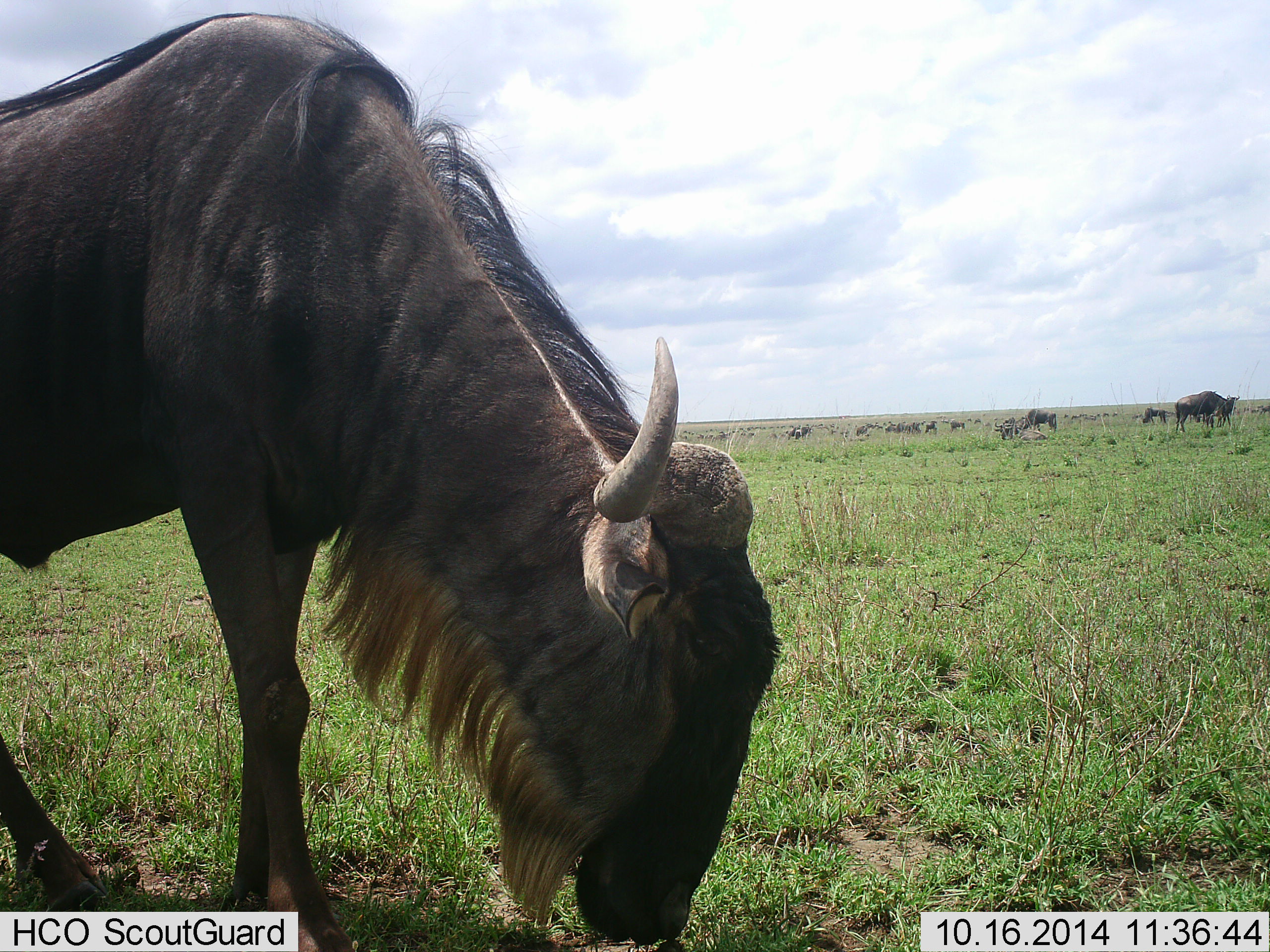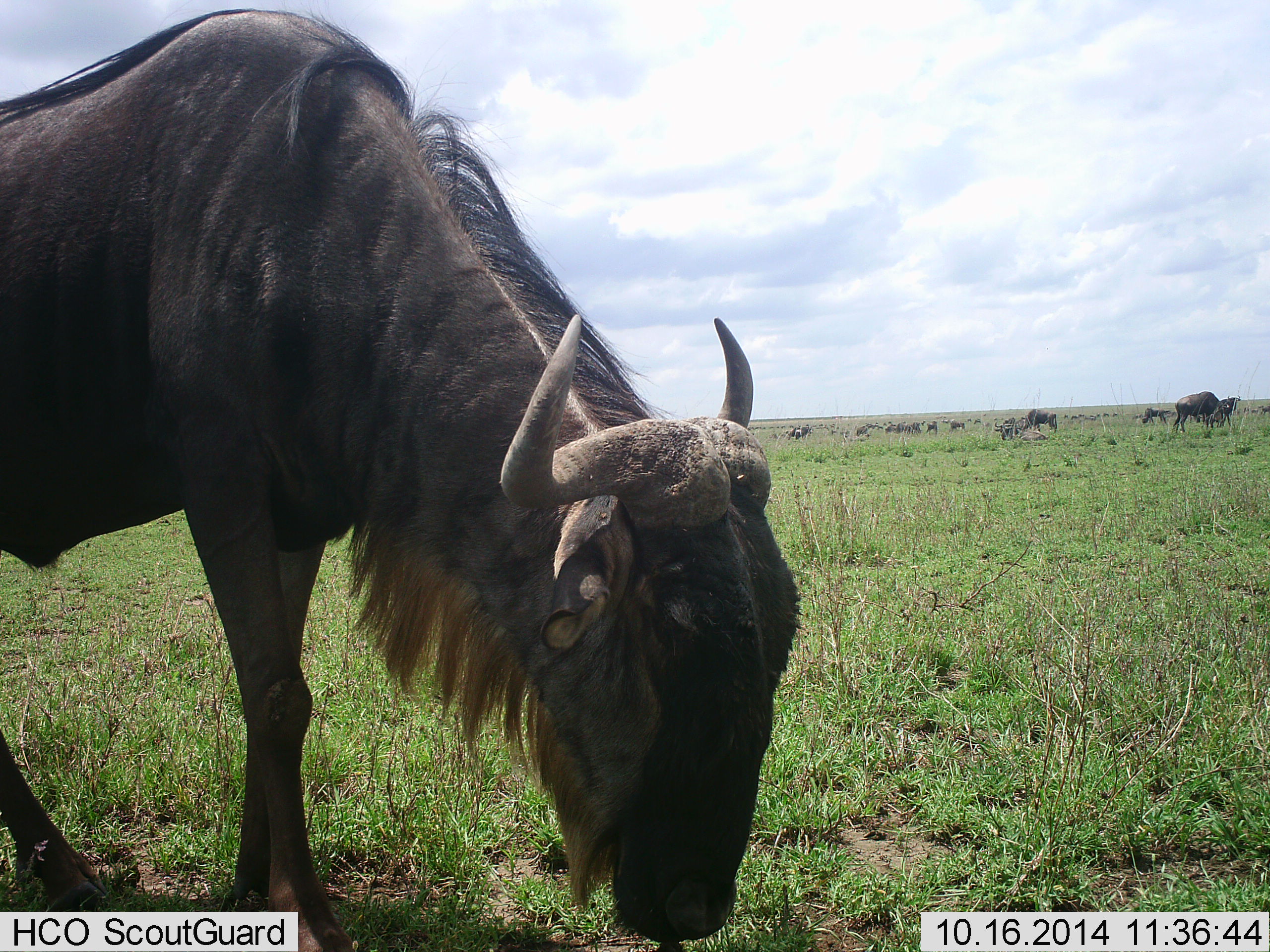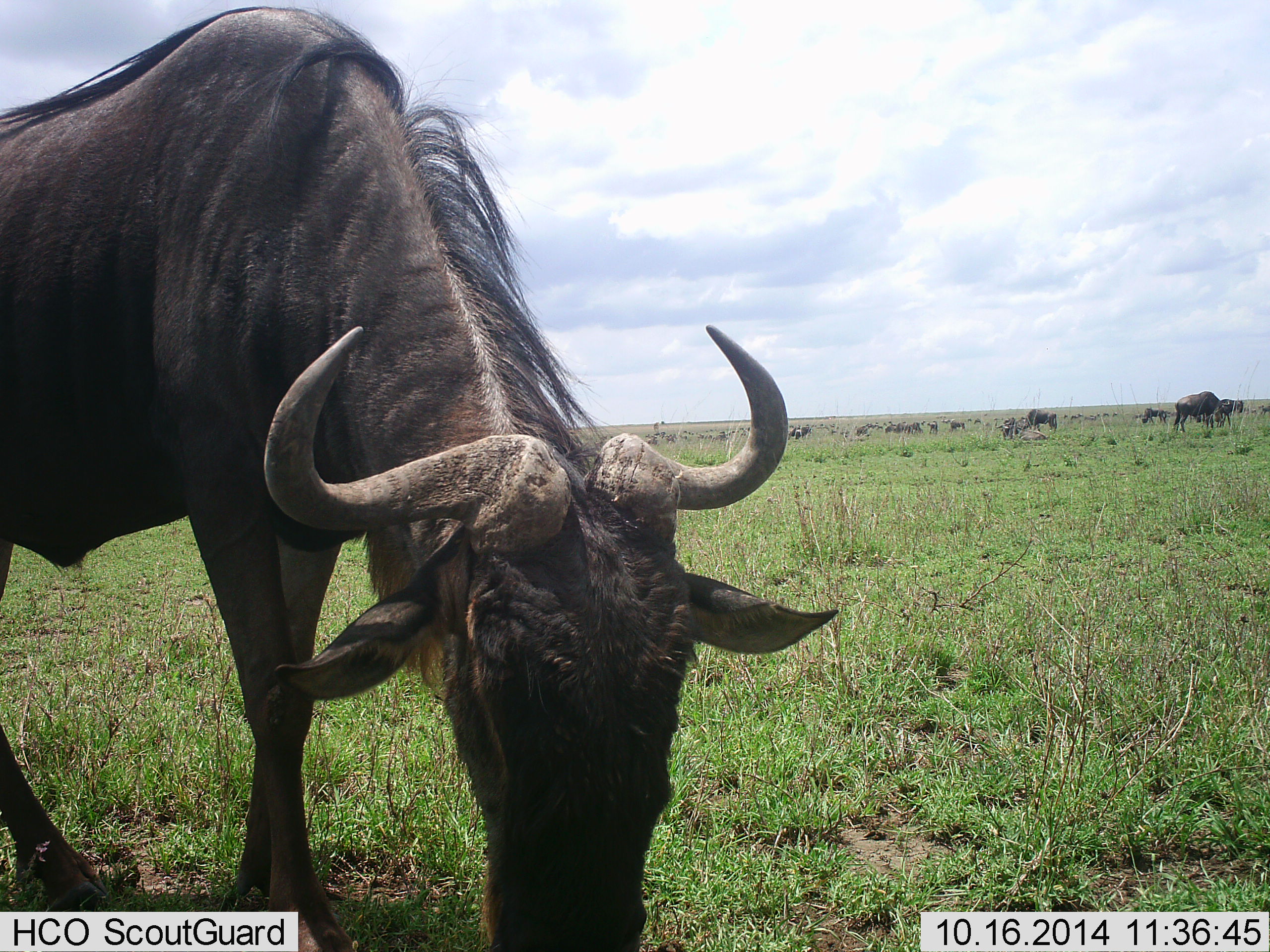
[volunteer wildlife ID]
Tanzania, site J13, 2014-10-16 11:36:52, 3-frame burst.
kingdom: Animalia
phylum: Chordata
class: Mammalia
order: Artiodactyla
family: Bovidae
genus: Connochaetes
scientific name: Connochaetes taurinus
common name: blue wildebeest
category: wildebeest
Wildebeest (blue wildebeest) (Connochaetes taurinus), count 11-50. Behavior (volunteer vote fractions): standing 10%, resting 0%, moving 30%, interacting 0%. Young present (vote fraction): 0%. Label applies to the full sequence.